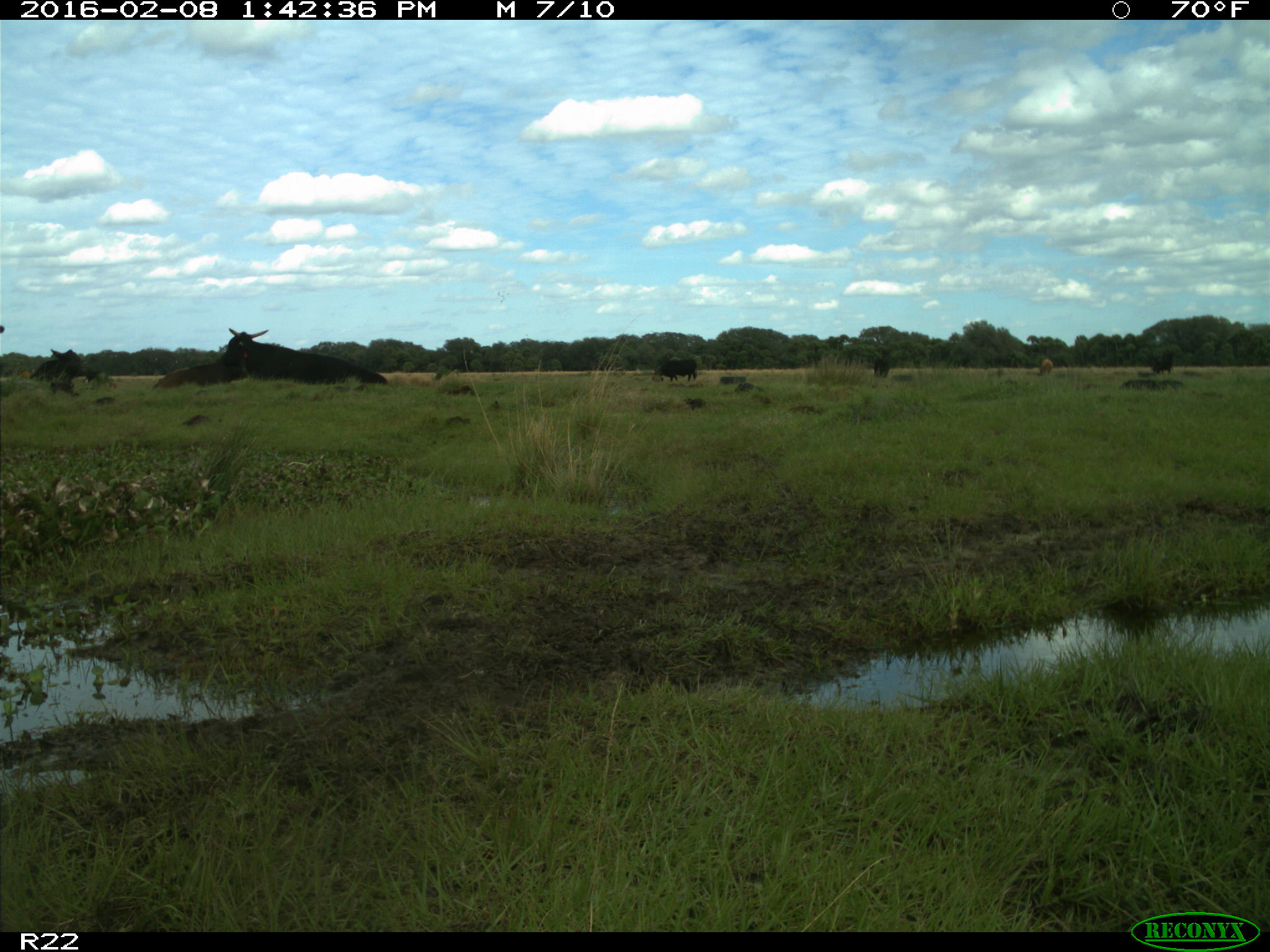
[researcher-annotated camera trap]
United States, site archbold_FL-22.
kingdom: Animalia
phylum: Chordata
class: Mammalia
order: Artiodactyla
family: Bovidae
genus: Bos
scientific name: Bos taurus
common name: domestic cow